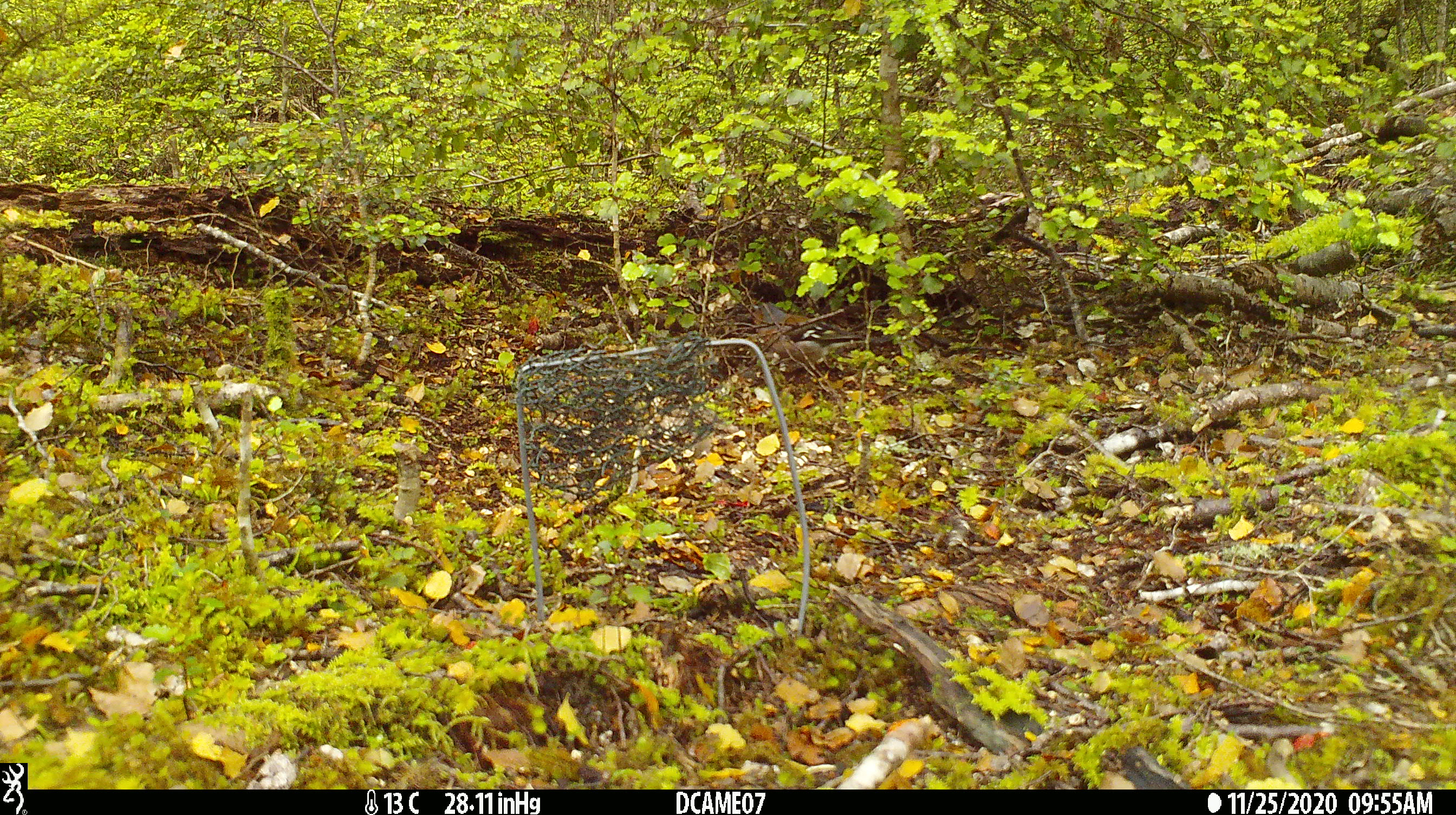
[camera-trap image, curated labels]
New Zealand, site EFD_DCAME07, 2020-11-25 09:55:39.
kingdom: Animalia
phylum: Chordata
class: Aves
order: Passeriformes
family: Fringillidae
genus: Fringilla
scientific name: Fringilla coelebs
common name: common chaffinch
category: chaffinch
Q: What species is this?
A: Chaffinch (common chaffinch) (Fringilla coelebs).